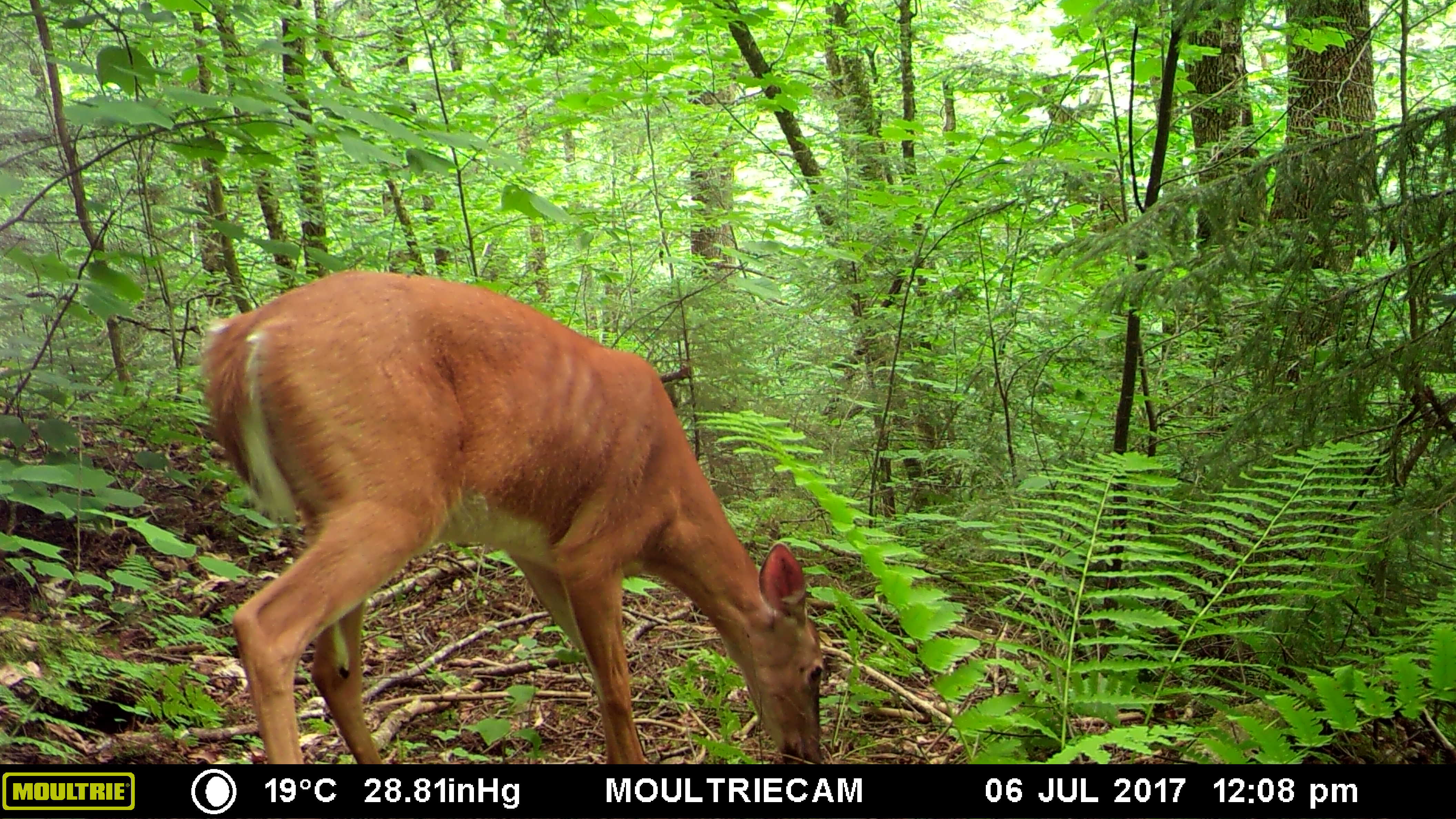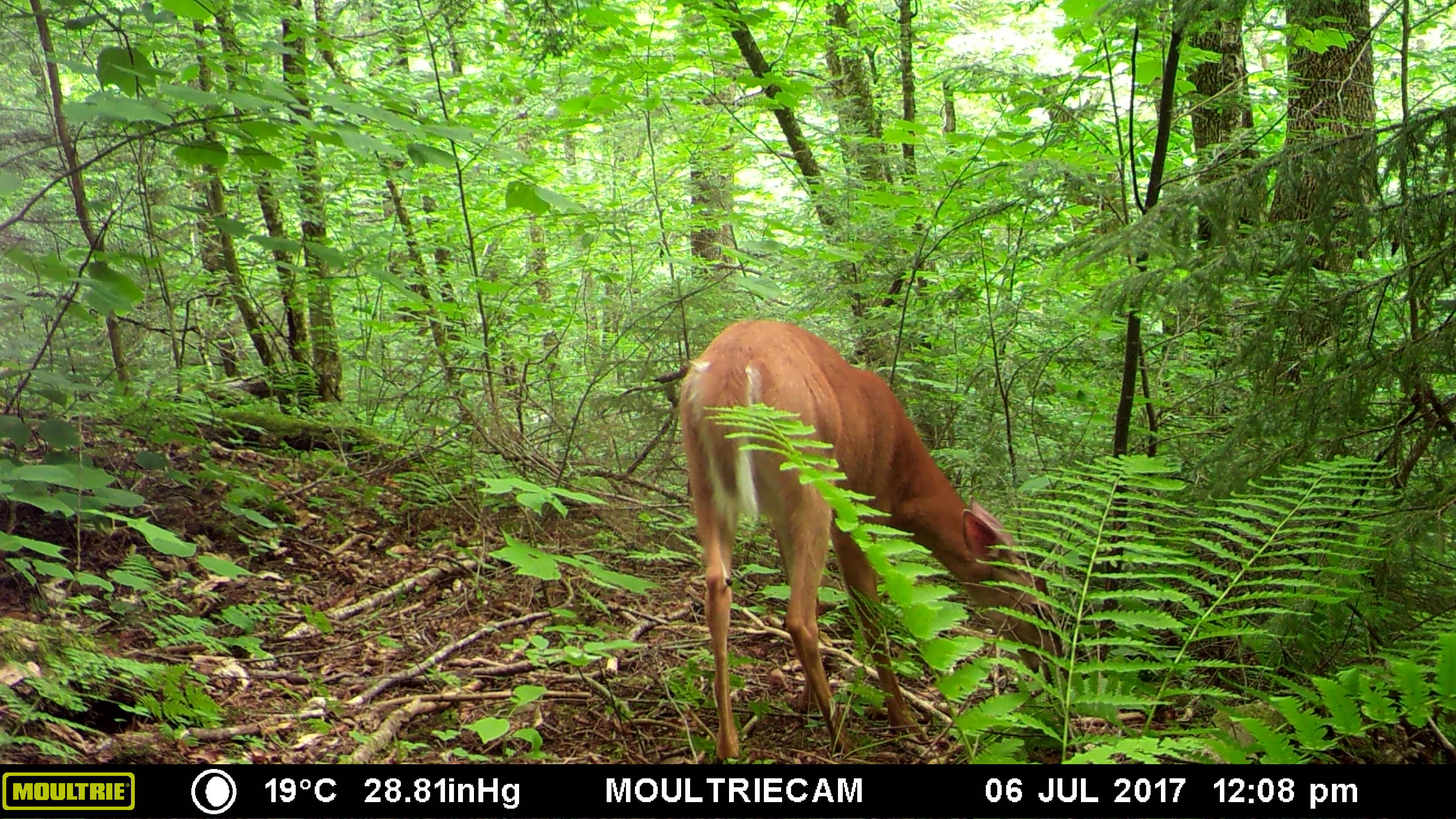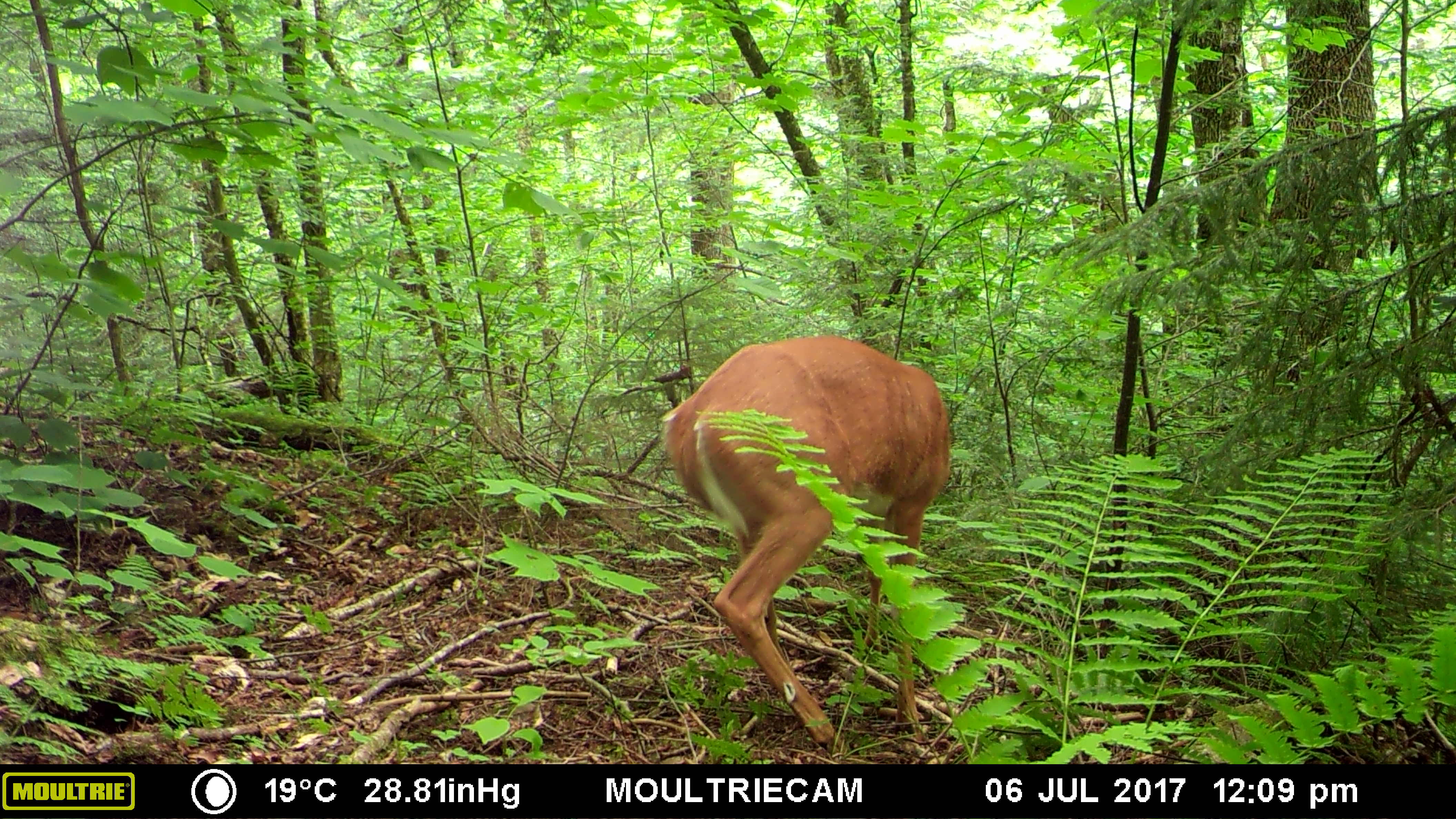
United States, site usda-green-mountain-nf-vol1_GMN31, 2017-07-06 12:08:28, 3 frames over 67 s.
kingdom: Animalia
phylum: Chordata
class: Mammalia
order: Artiodactyla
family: Cervidae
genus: Odocoileus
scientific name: Odocoileus virginianus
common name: white-tailed deer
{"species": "white-tailed deer (Odocoileus virginianus)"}